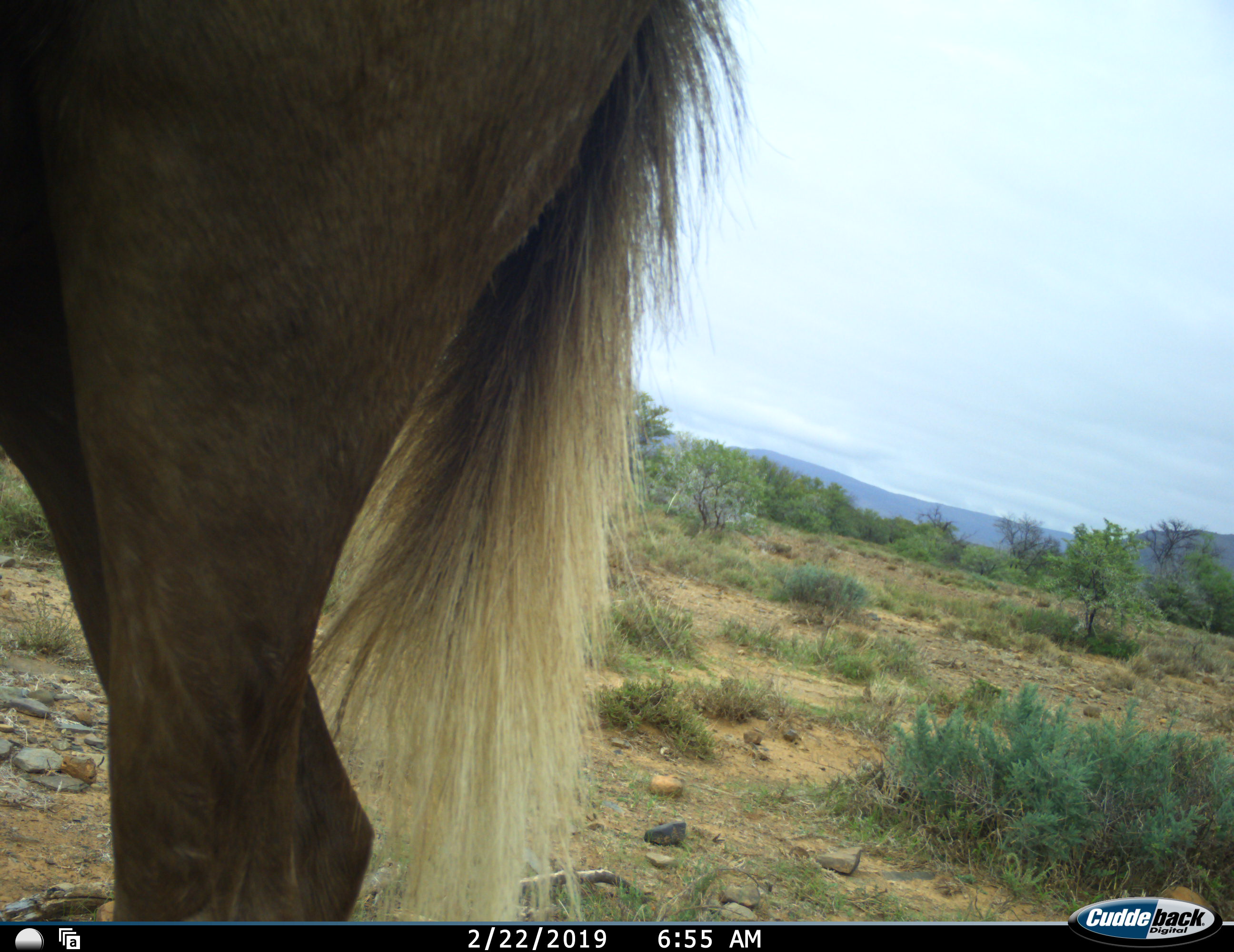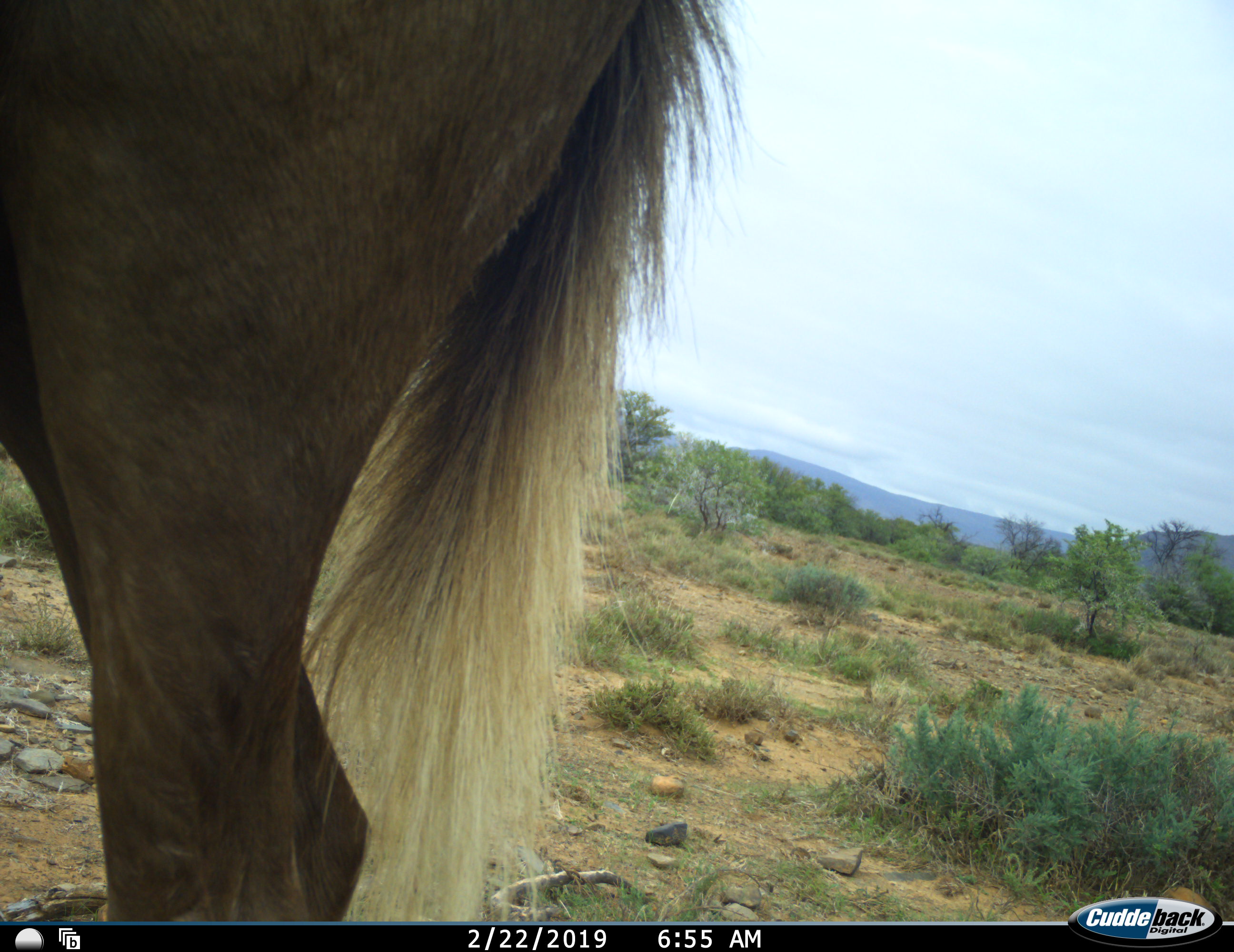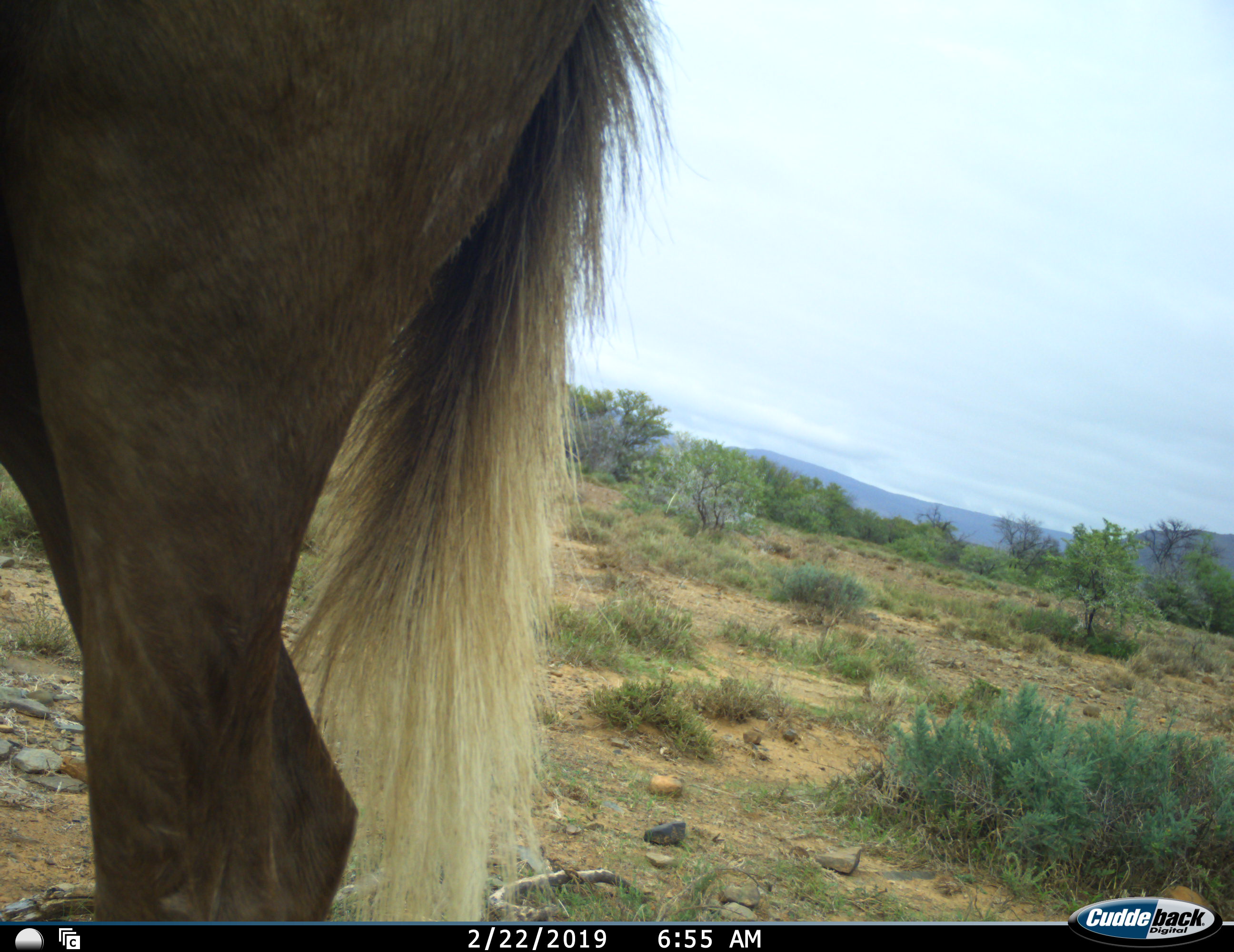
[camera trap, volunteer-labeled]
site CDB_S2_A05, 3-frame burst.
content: unidentified animal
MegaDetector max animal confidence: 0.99